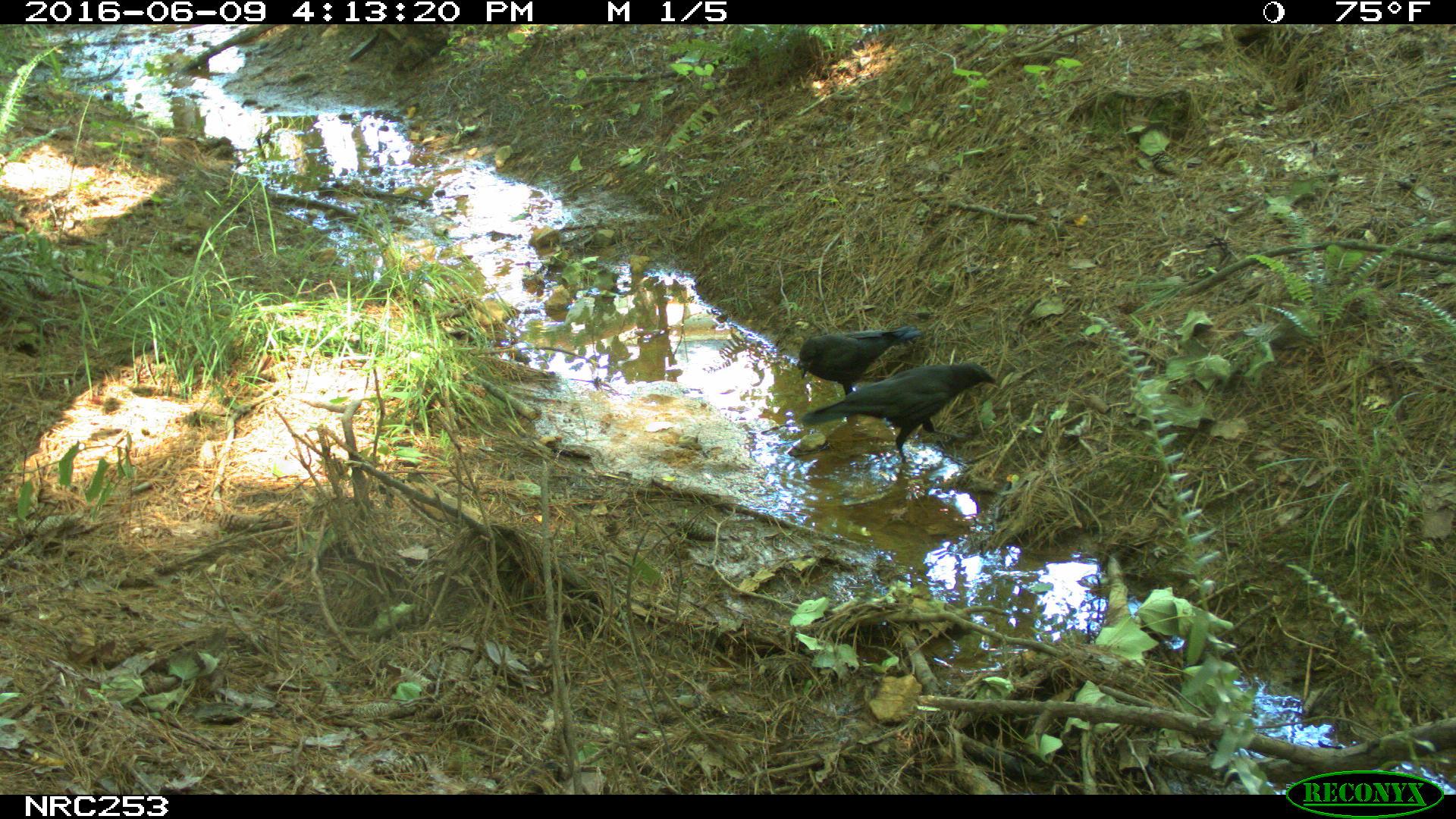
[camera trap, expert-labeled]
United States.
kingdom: Animalia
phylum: Chordata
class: Aves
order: Passeriformes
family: Corvidae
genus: Corvus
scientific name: Corvus brachyrhynchos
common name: american crow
American Crow (Corvus brachyrhynchos).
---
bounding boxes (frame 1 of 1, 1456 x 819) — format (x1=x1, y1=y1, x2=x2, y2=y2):
American Crow: (x1=822, y1=358, x2=1003, y2=473); (x1=792, y1=317, x2=926, y2=395)